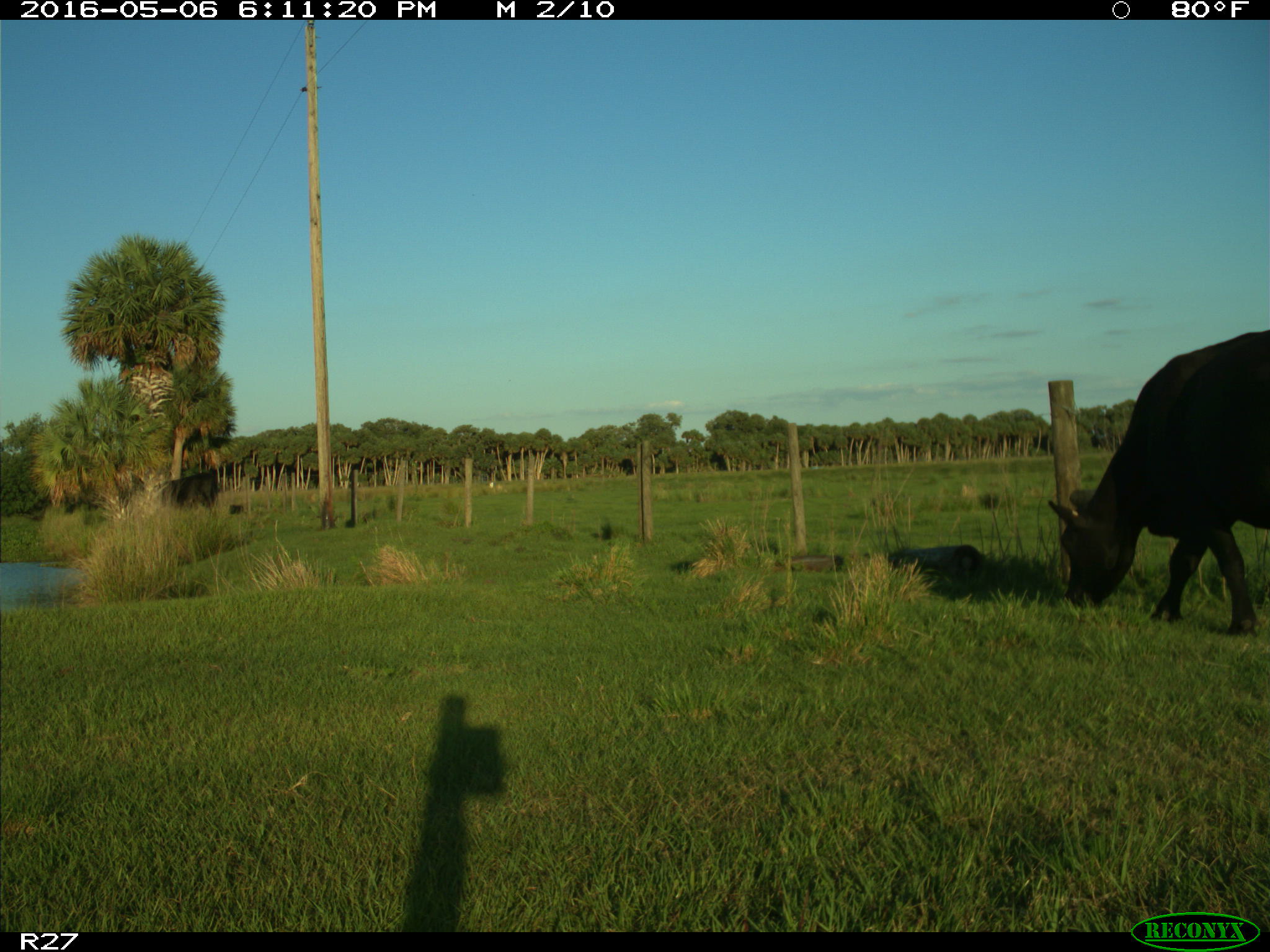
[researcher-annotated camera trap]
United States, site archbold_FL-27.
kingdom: Animalia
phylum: Chordata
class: Mammalia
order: Artiodactyla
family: Bovidae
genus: Bos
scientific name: Bos taurus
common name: domestic cow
Bos taurus (domestic cow).